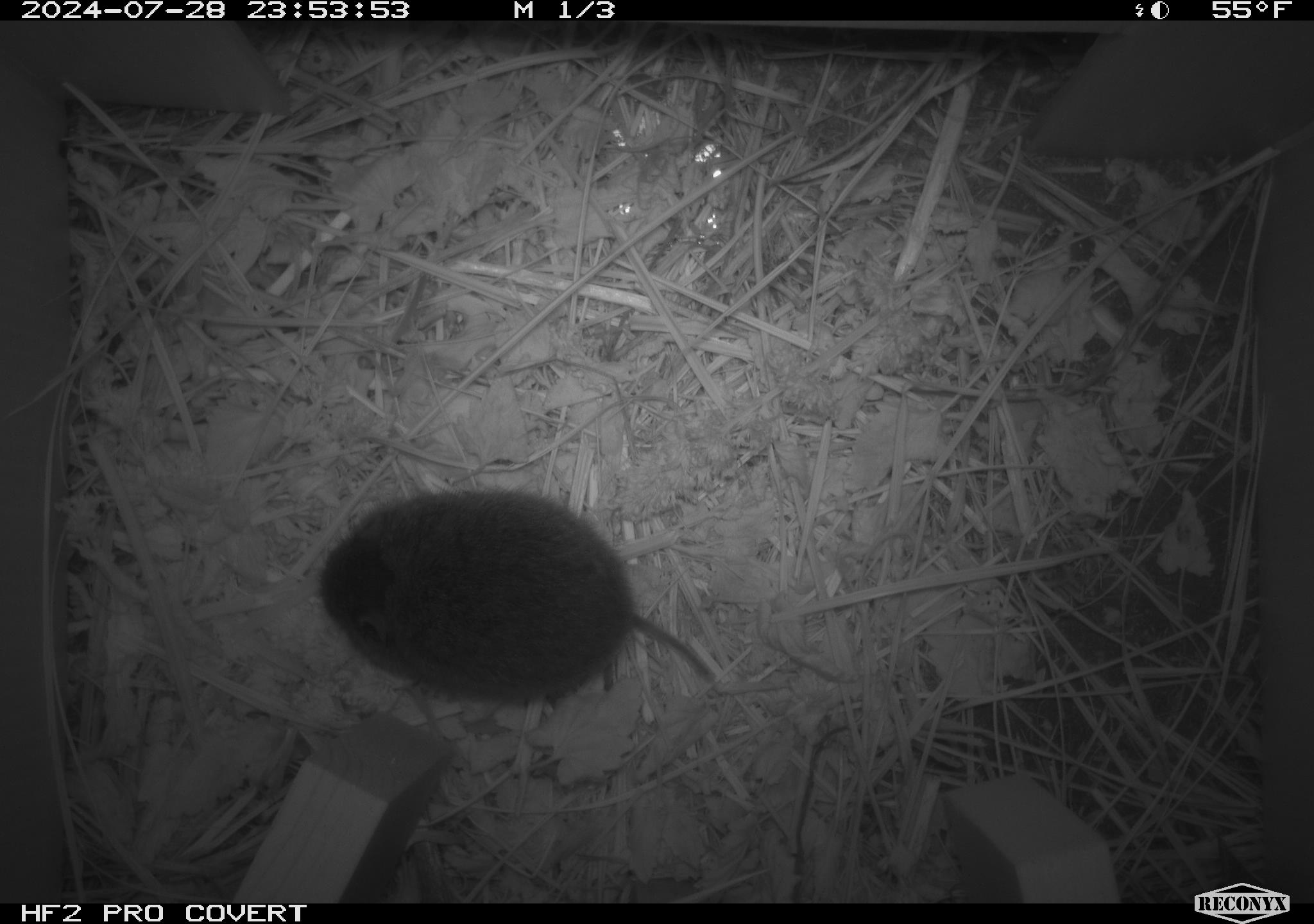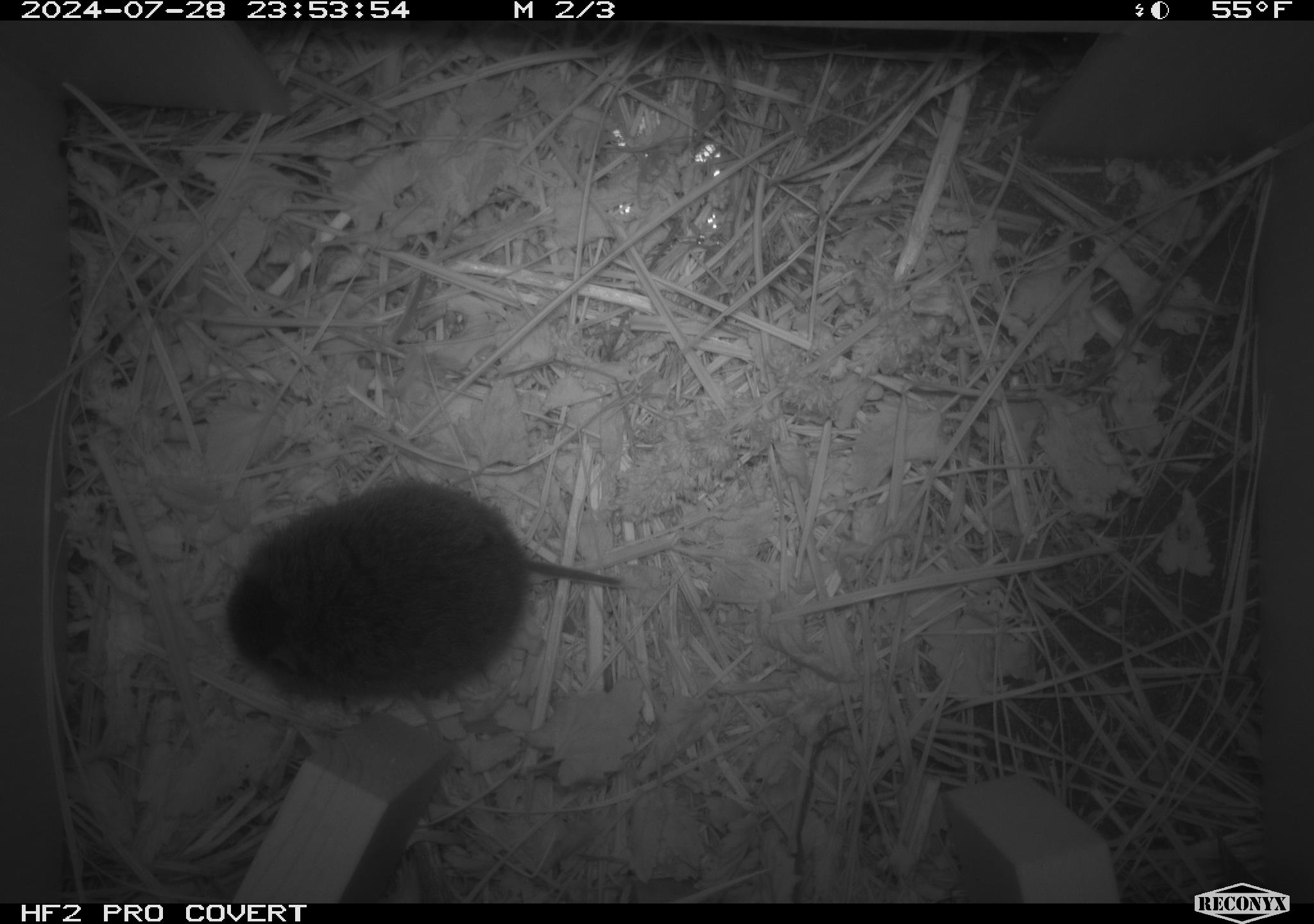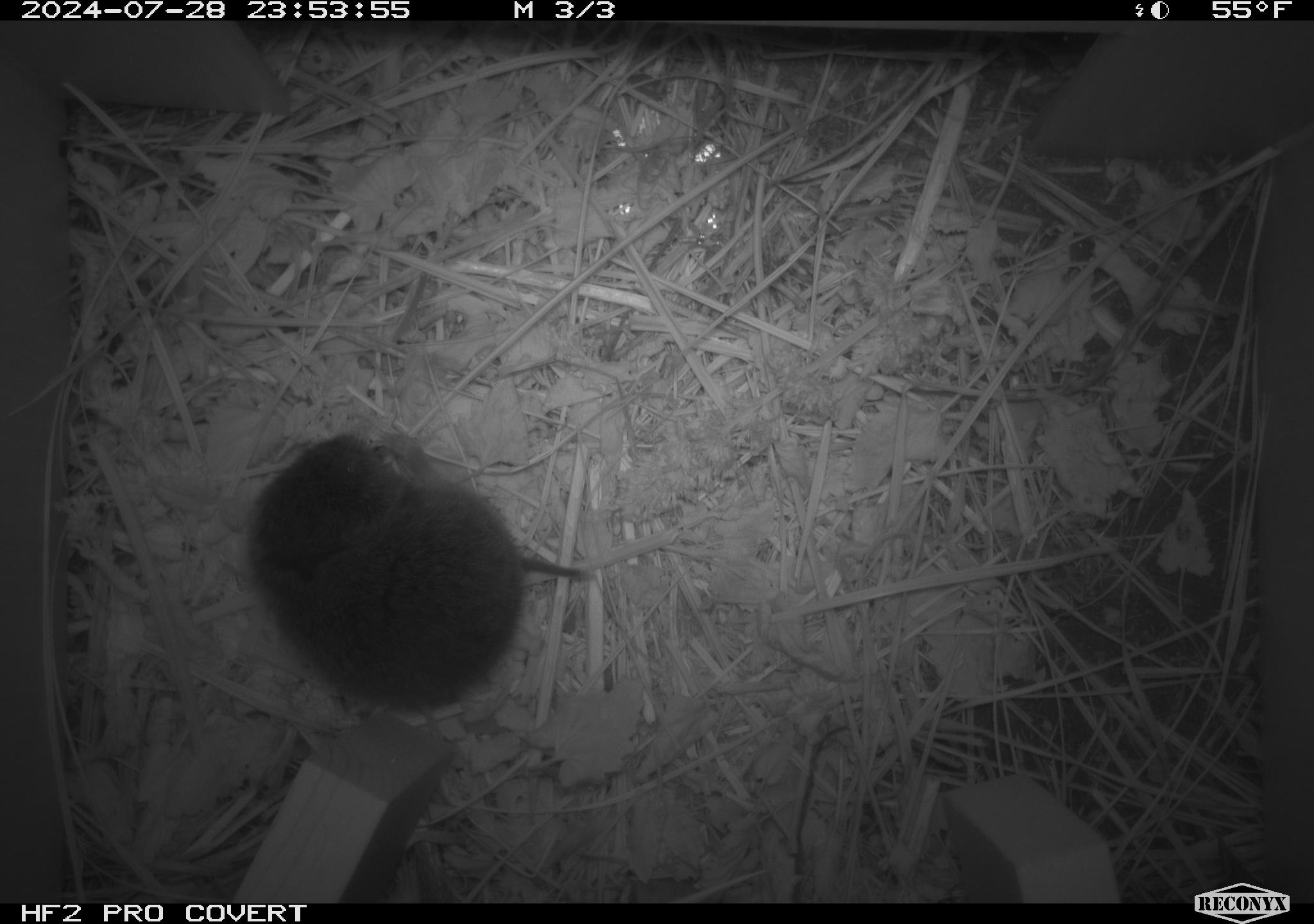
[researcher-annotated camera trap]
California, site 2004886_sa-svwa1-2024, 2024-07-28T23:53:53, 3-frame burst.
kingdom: Animalia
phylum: Chordata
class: Mammalia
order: Rodentia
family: Cricetidae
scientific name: Arvicolinae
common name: voles, lemmings, and muskrats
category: arvicolinae subfamily